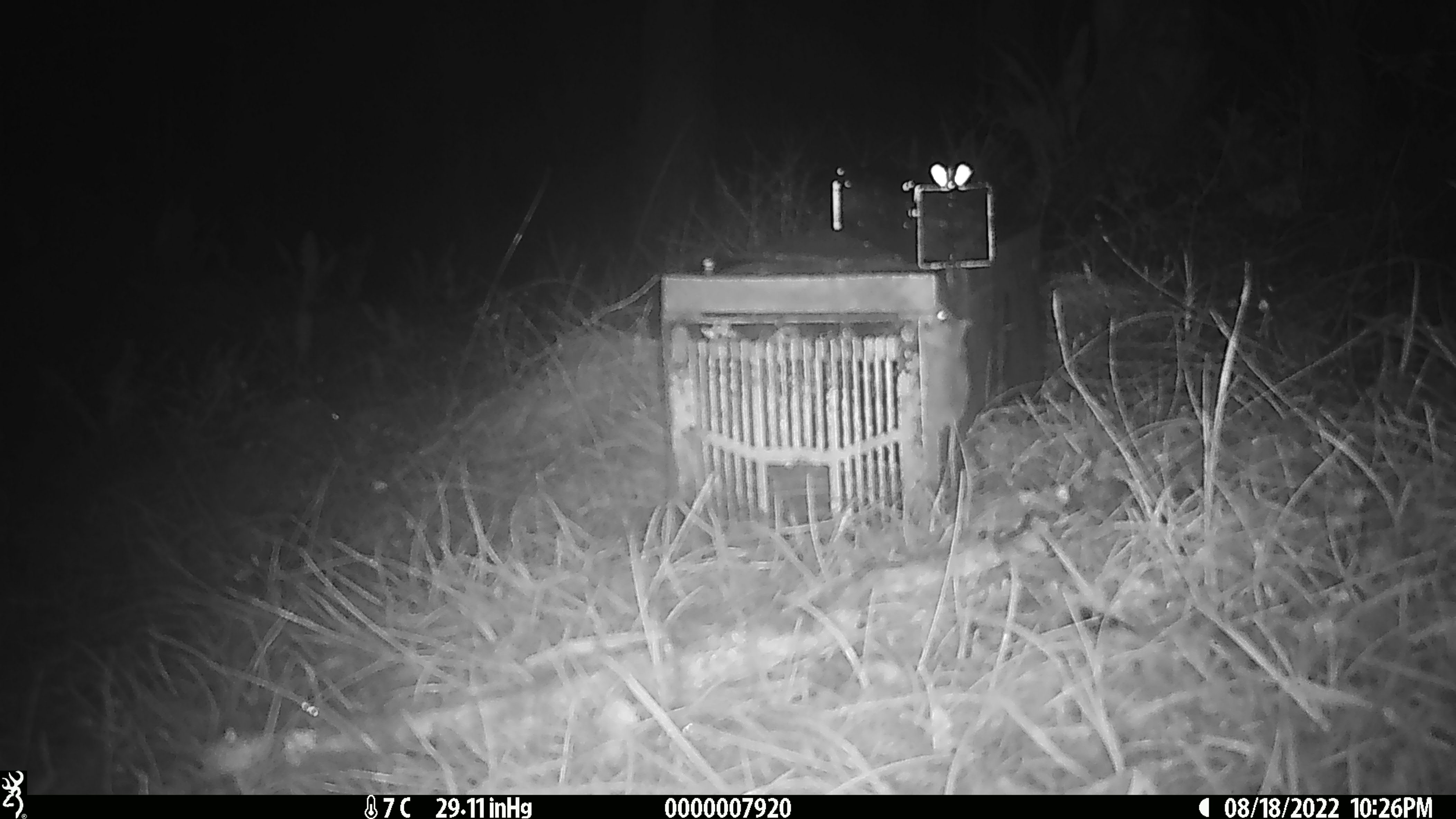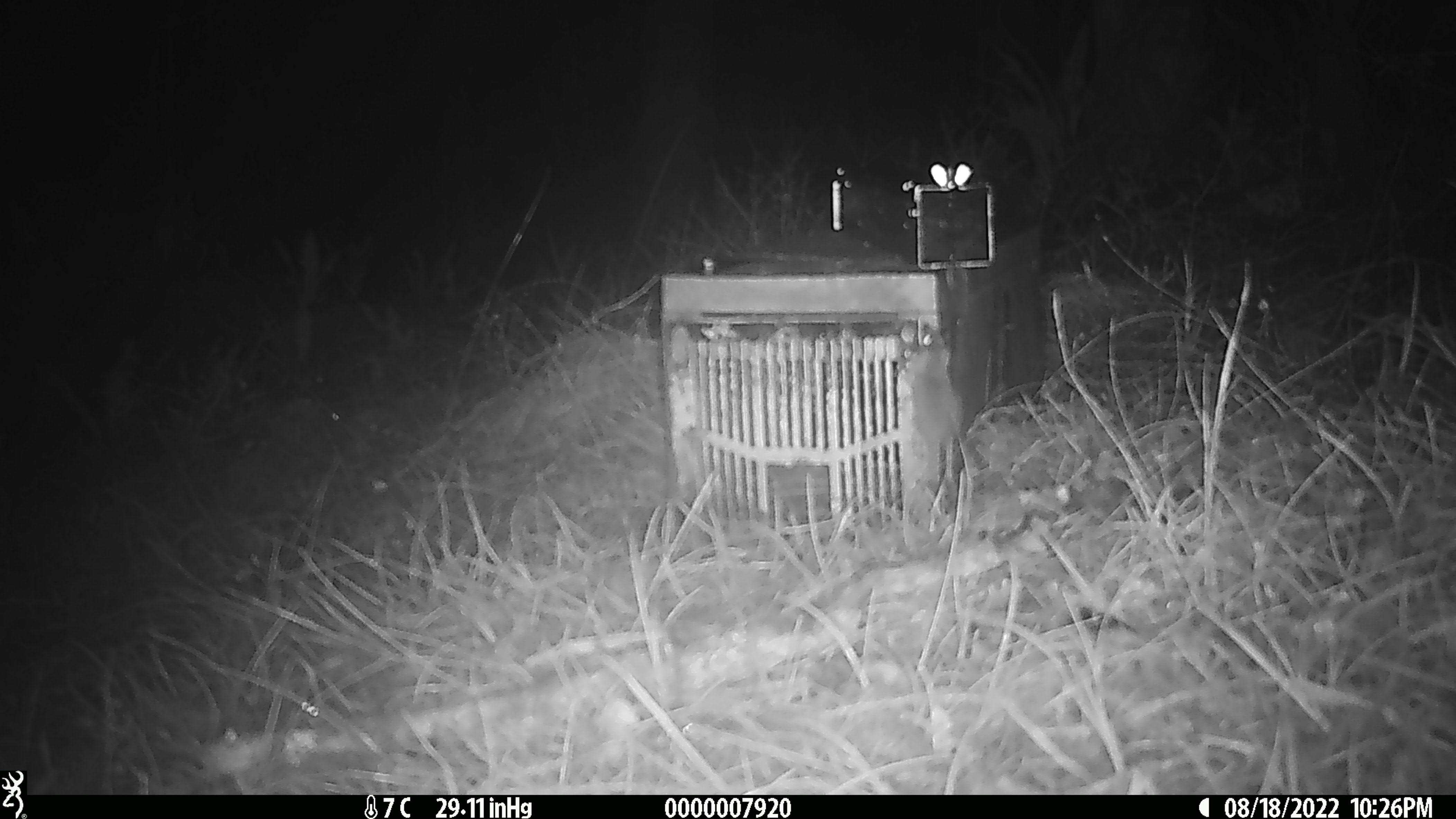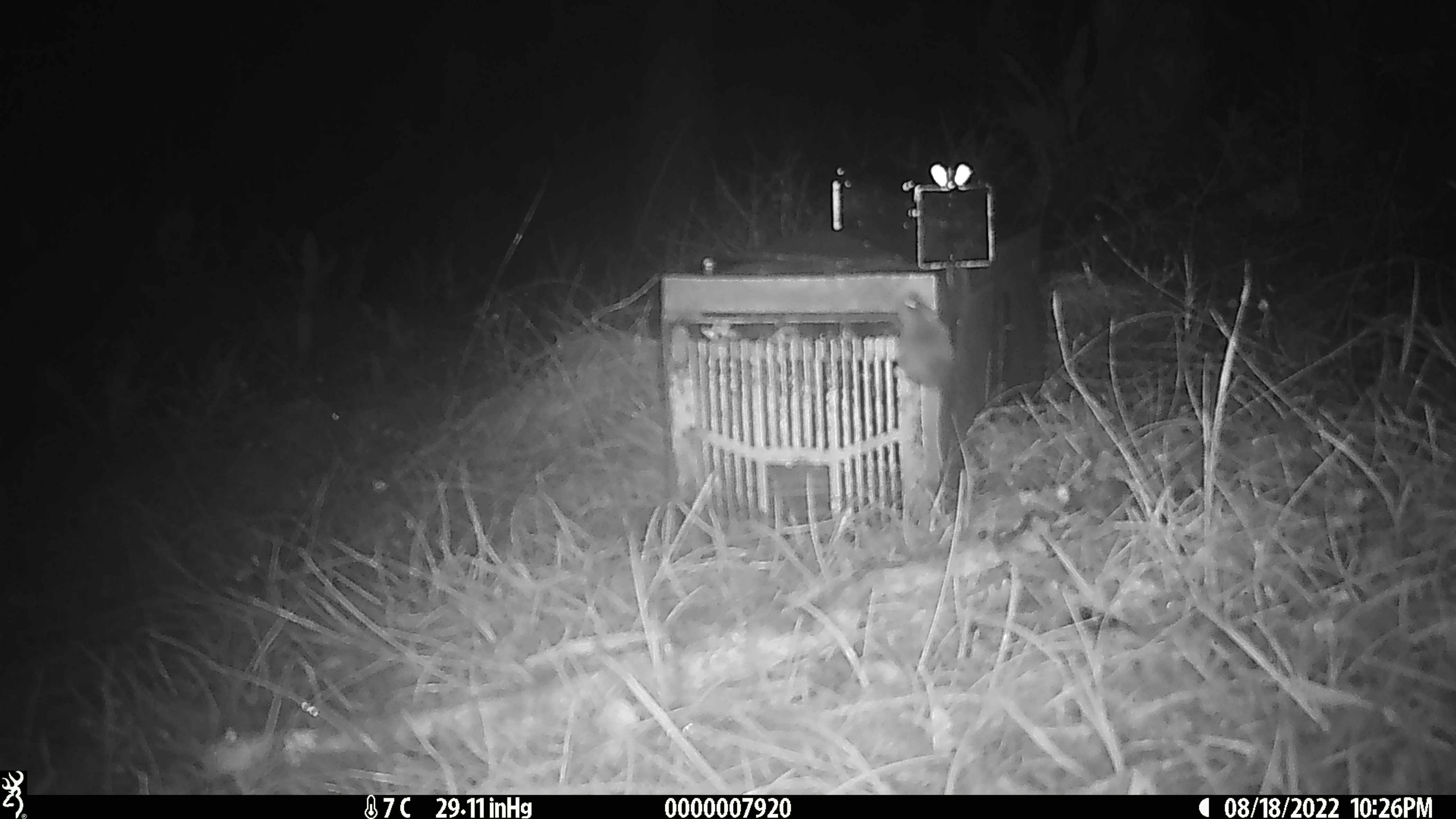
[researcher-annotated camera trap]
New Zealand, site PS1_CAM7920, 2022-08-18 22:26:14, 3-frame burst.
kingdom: Animalia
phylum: Chordata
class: Mammalia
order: Rodentia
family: Muridae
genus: Mus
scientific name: Mus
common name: mouse